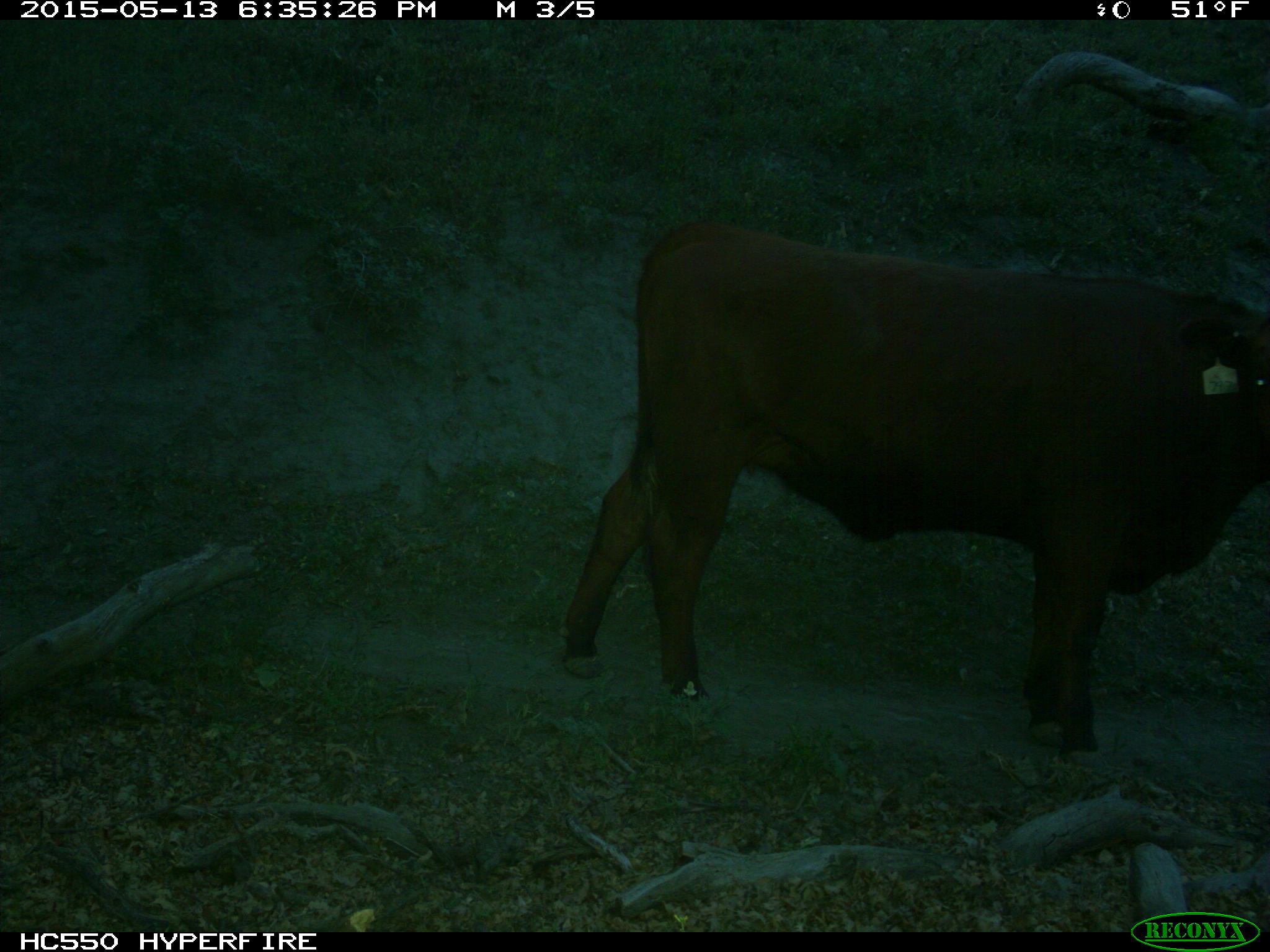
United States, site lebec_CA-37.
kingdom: Animalia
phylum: Chordata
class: Mammalia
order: Artiodactyla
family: Bovidae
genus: Bos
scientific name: Bos taurus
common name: domestic cow